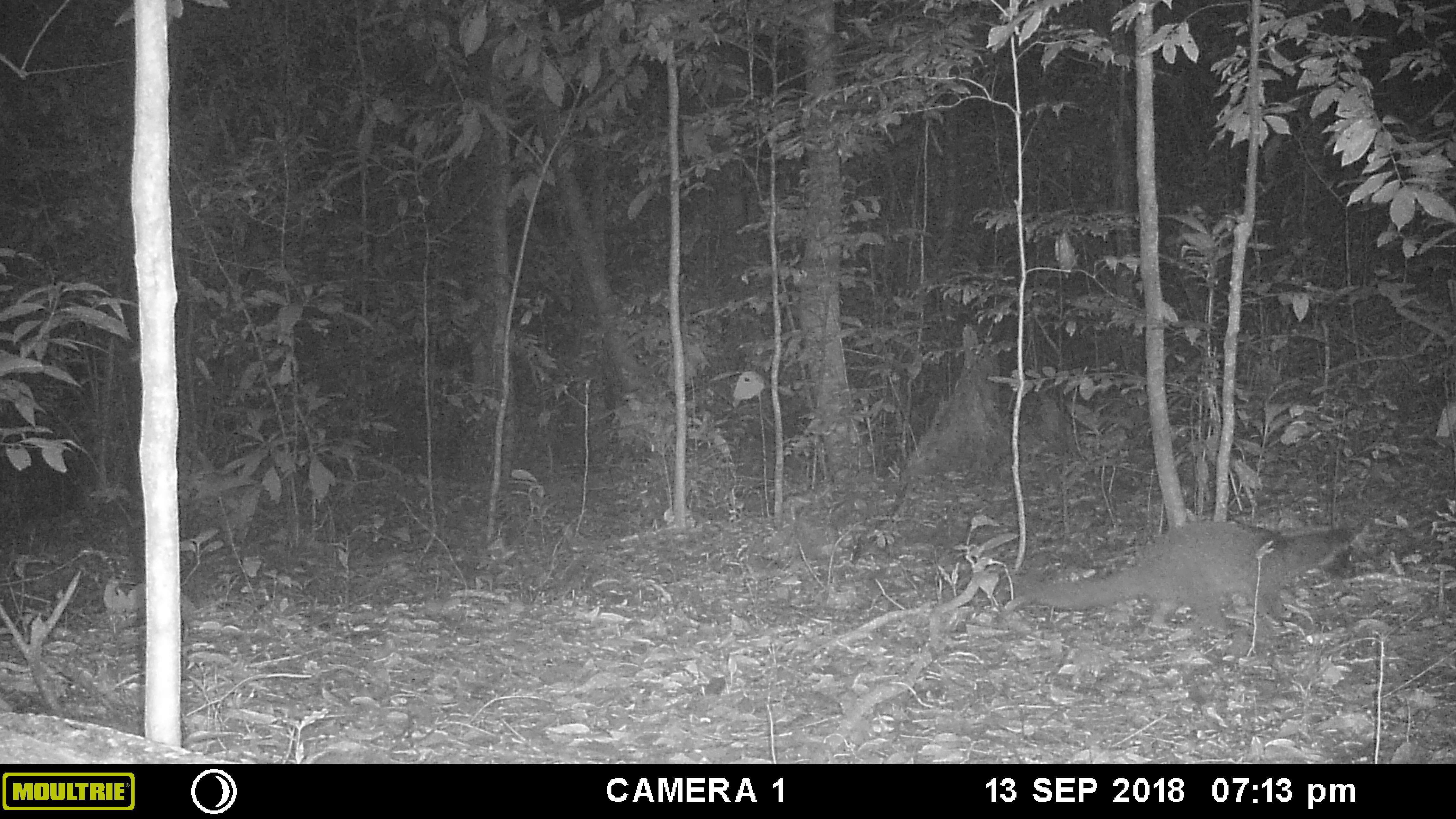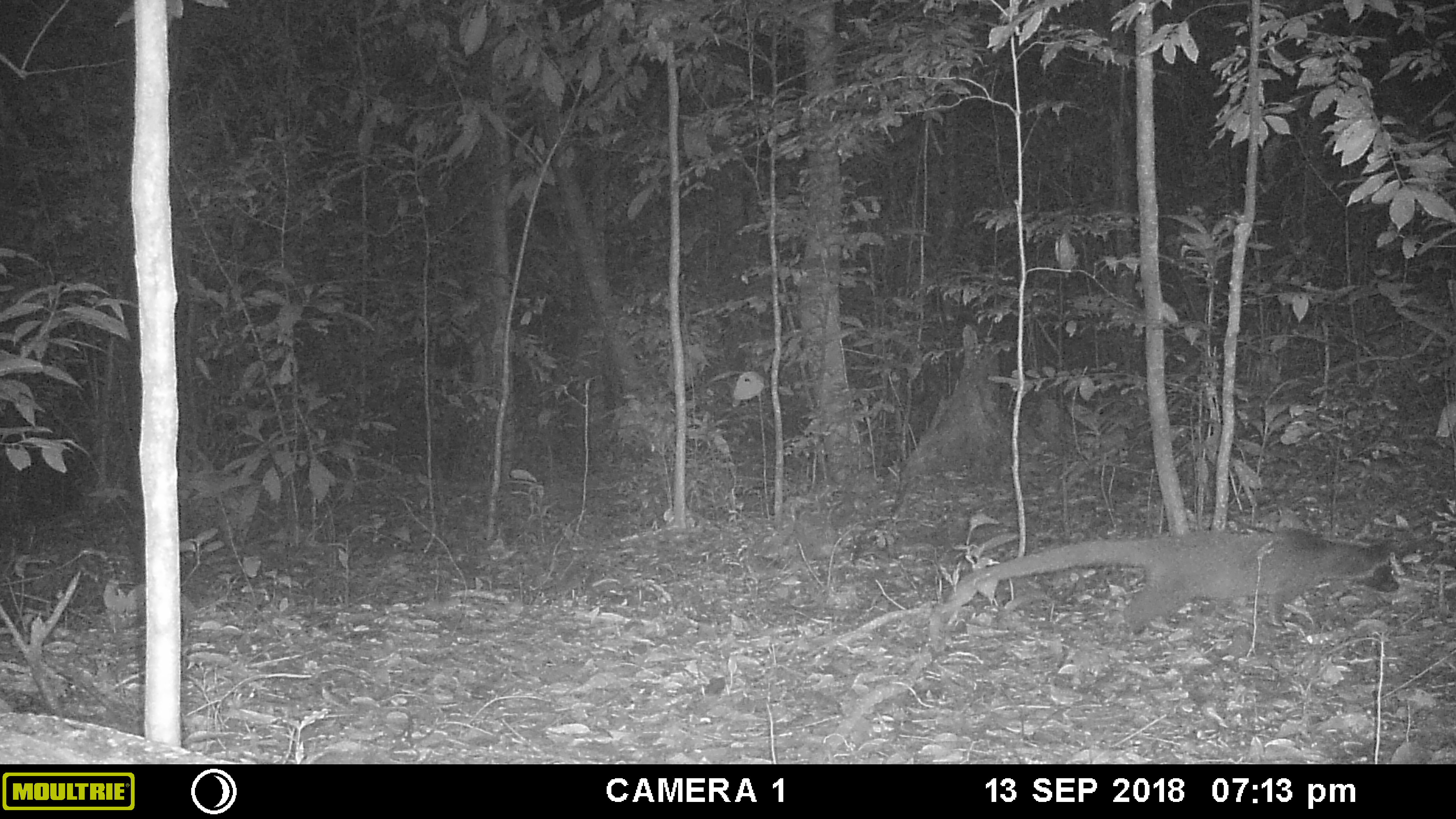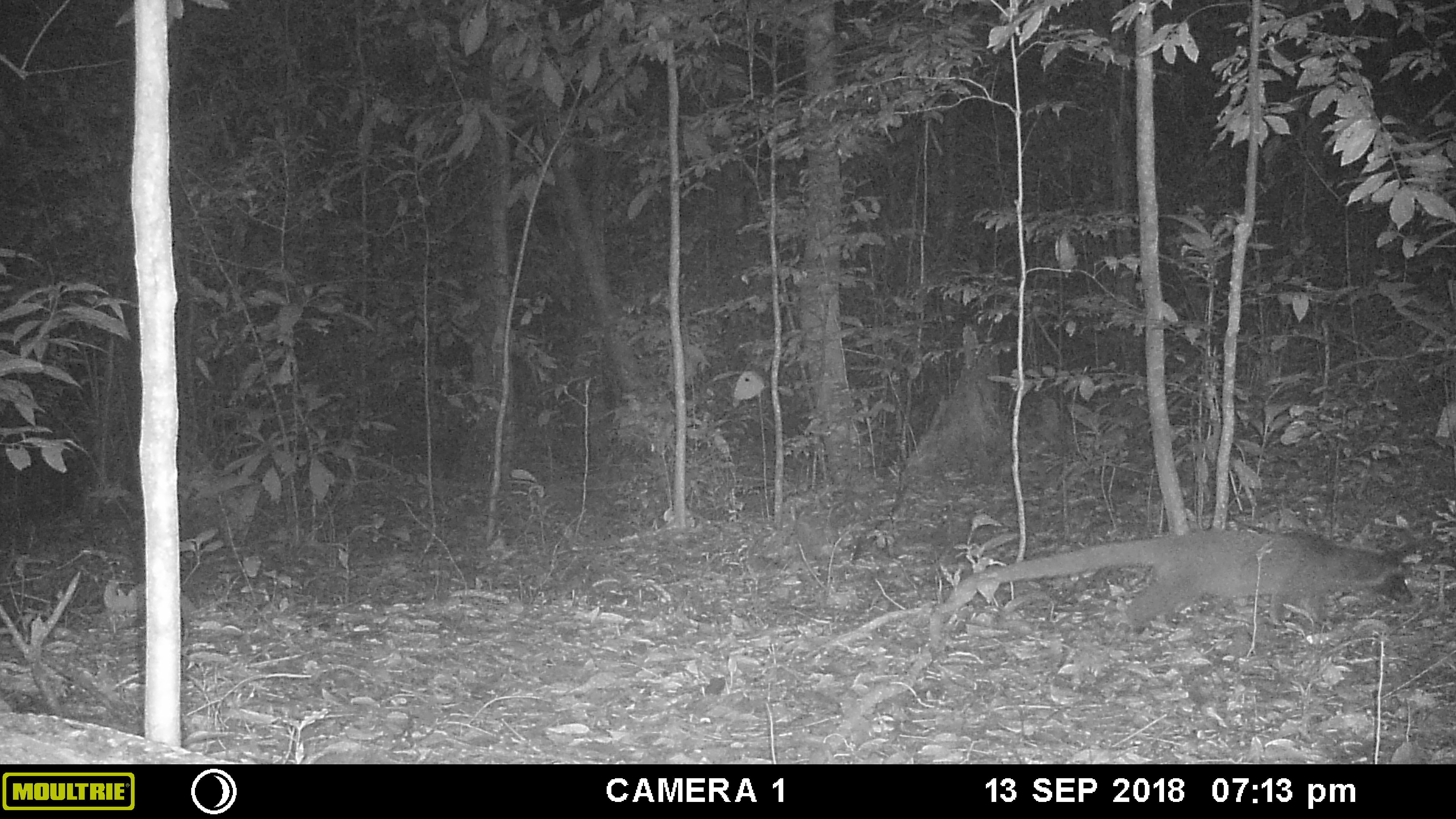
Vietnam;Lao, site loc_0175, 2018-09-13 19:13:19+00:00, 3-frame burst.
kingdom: Animalia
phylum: Chordata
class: Mammalia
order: Carnivora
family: Viverridae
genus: Paguma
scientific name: Paguma larvata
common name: masked palm civet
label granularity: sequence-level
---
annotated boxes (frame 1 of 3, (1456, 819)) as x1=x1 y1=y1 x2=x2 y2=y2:
masked palm civet: x1=1014 y1=523 x2=1357 y2=637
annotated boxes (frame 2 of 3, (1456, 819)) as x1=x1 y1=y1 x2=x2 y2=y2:
masked palm civet: x1=940 y1=529 x2=1398 y2=637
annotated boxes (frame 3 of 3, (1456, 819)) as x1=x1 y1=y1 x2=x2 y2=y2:
masked palm civet: x1=940 y1=529 x2=1412 y2=633